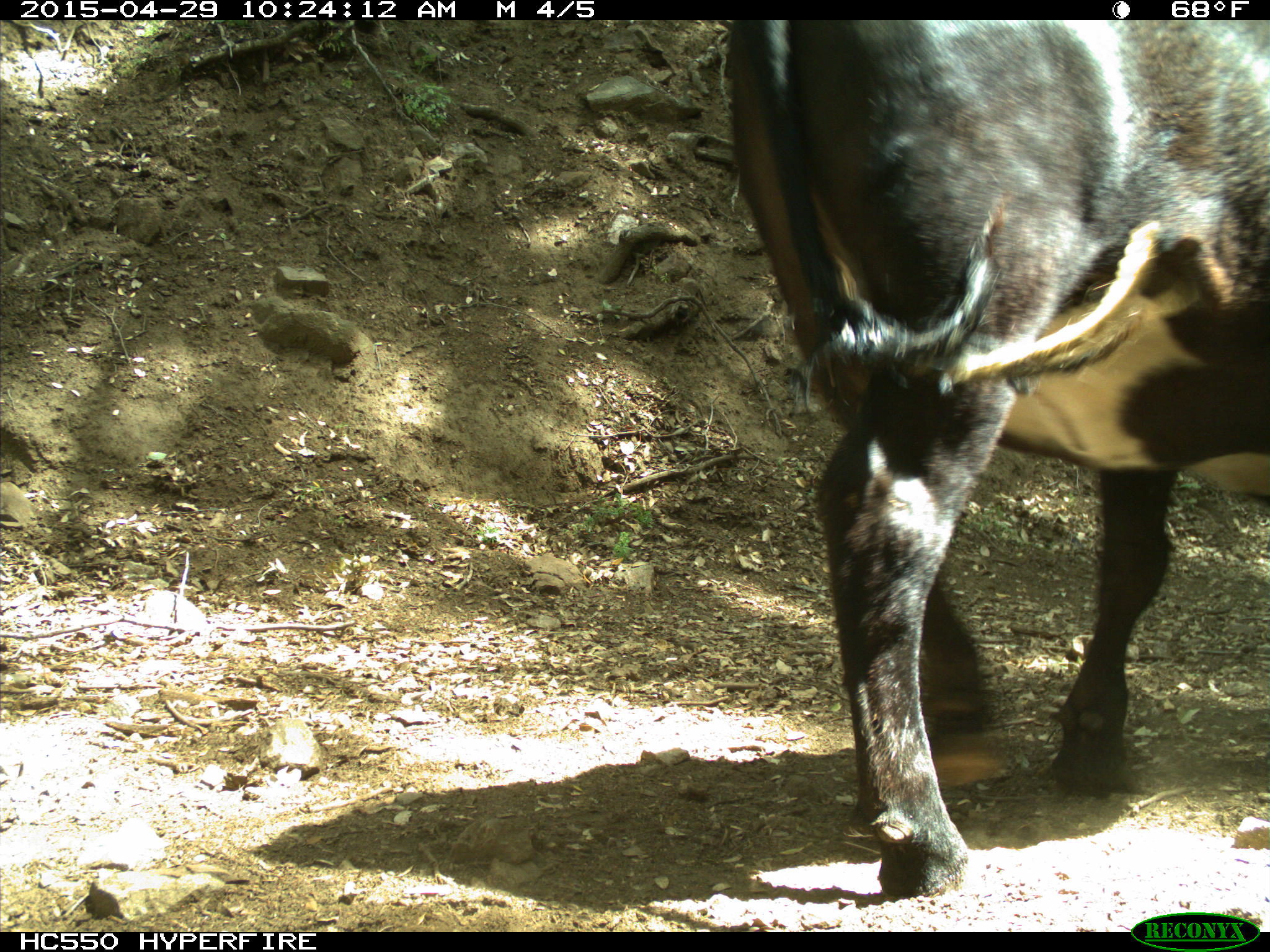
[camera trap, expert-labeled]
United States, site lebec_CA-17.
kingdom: Animalia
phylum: Chordata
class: Mammalia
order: Artiodactyla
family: Bovidae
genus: Bos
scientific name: Bos taurus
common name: domestic cow